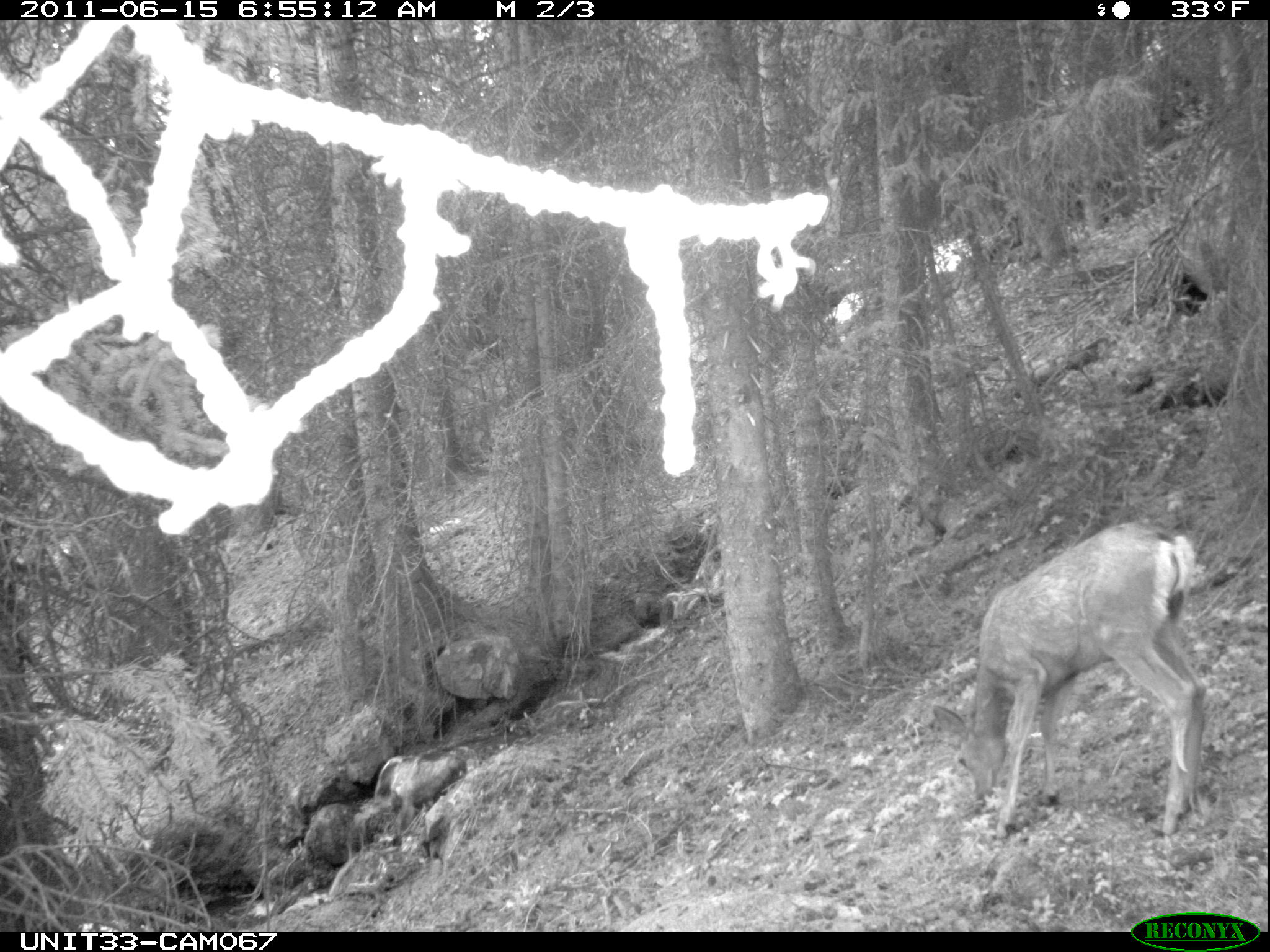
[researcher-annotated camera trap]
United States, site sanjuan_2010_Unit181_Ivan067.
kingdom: Animalia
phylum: Chordata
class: Mammalia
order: Artiodactyla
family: Cervidae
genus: Odocoileus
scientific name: Odocoileus hemionus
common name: mule deer